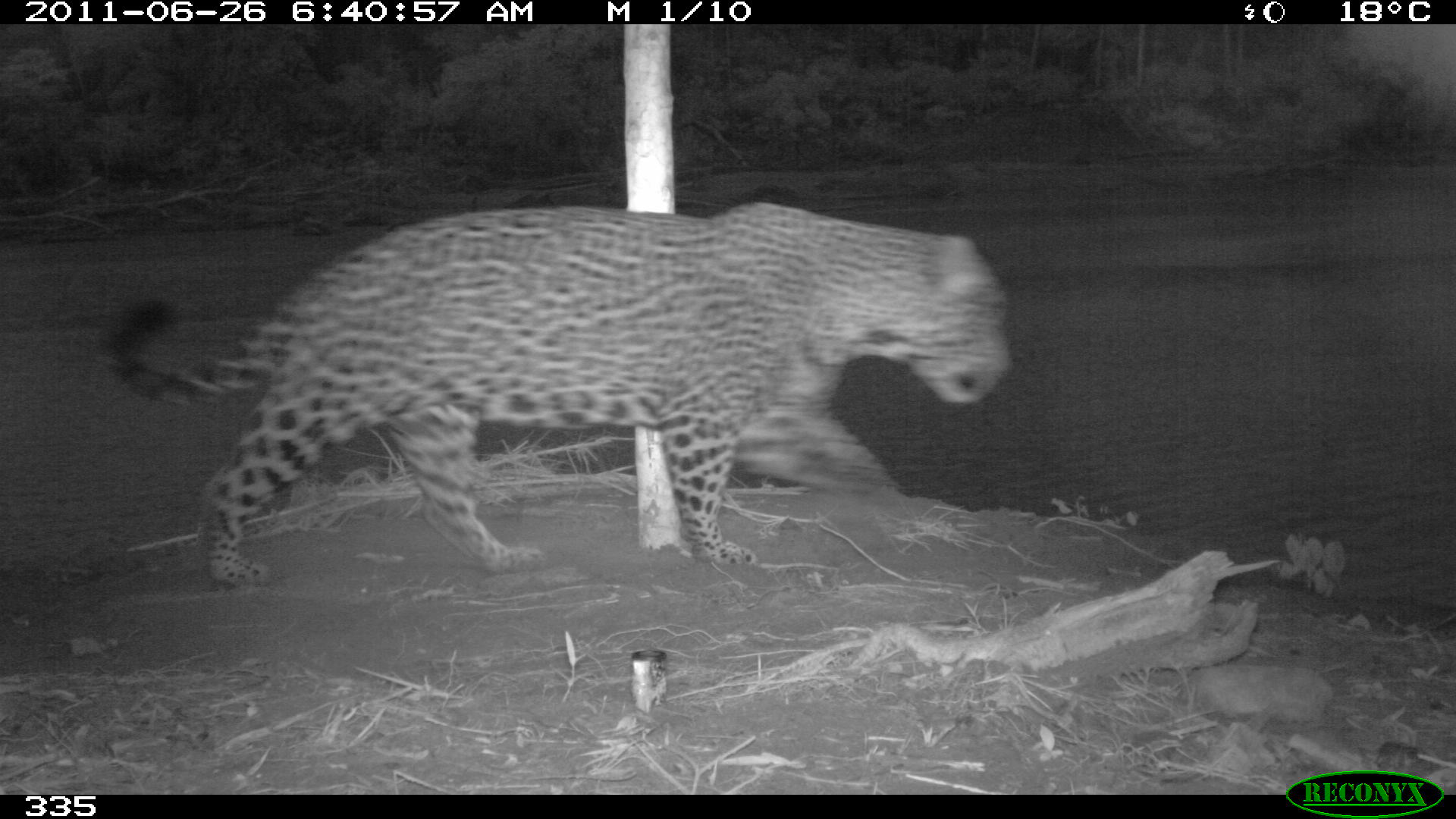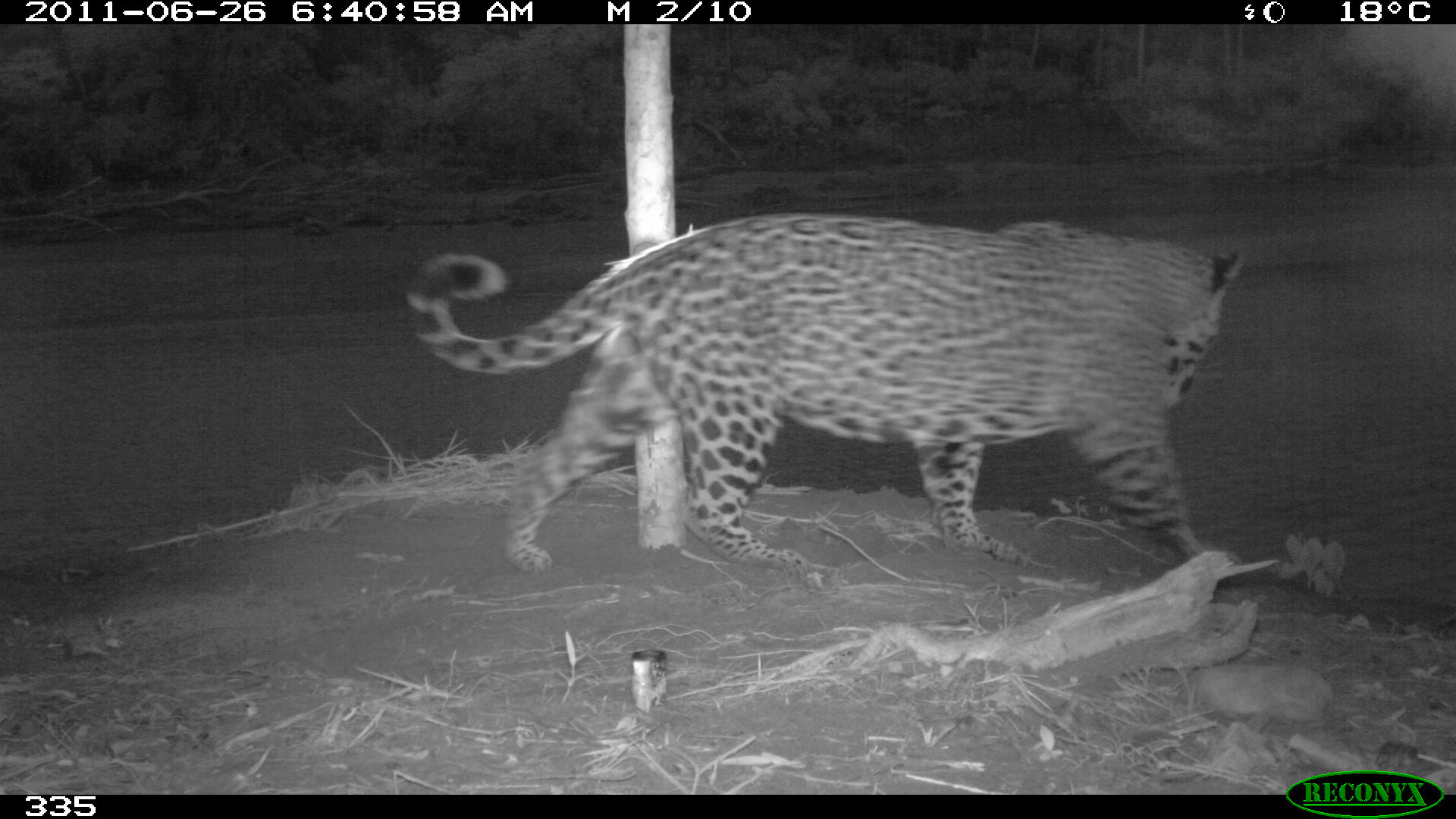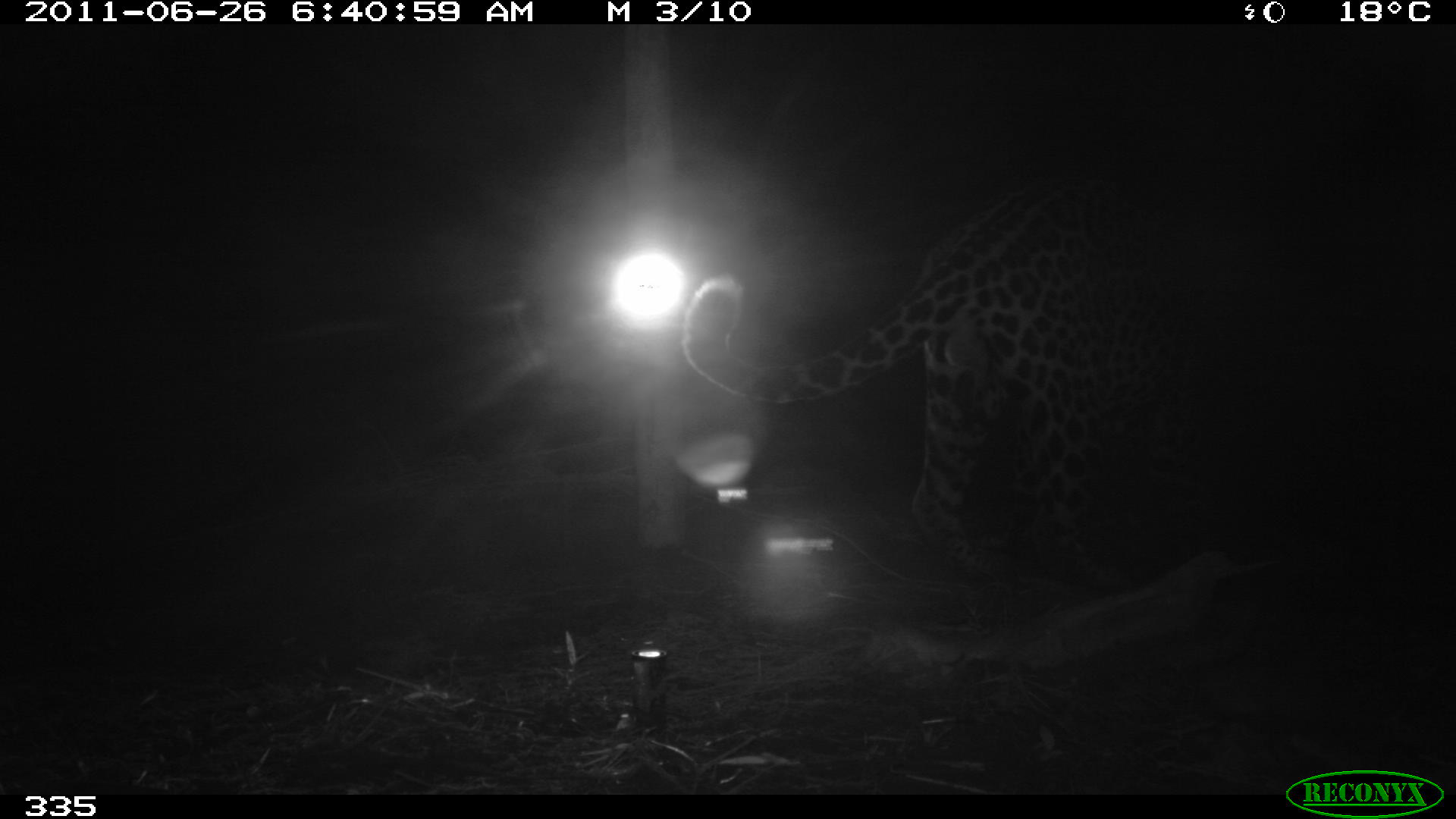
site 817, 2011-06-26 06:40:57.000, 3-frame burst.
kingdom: Animalia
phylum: Chordata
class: Mammalia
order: Carnivora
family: Felidae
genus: Panthera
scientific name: Panthera onca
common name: jaguar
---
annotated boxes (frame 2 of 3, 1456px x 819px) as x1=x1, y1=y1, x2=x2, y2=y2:
panthera onca: x1=407, y1=212, x2=1254, y2=569